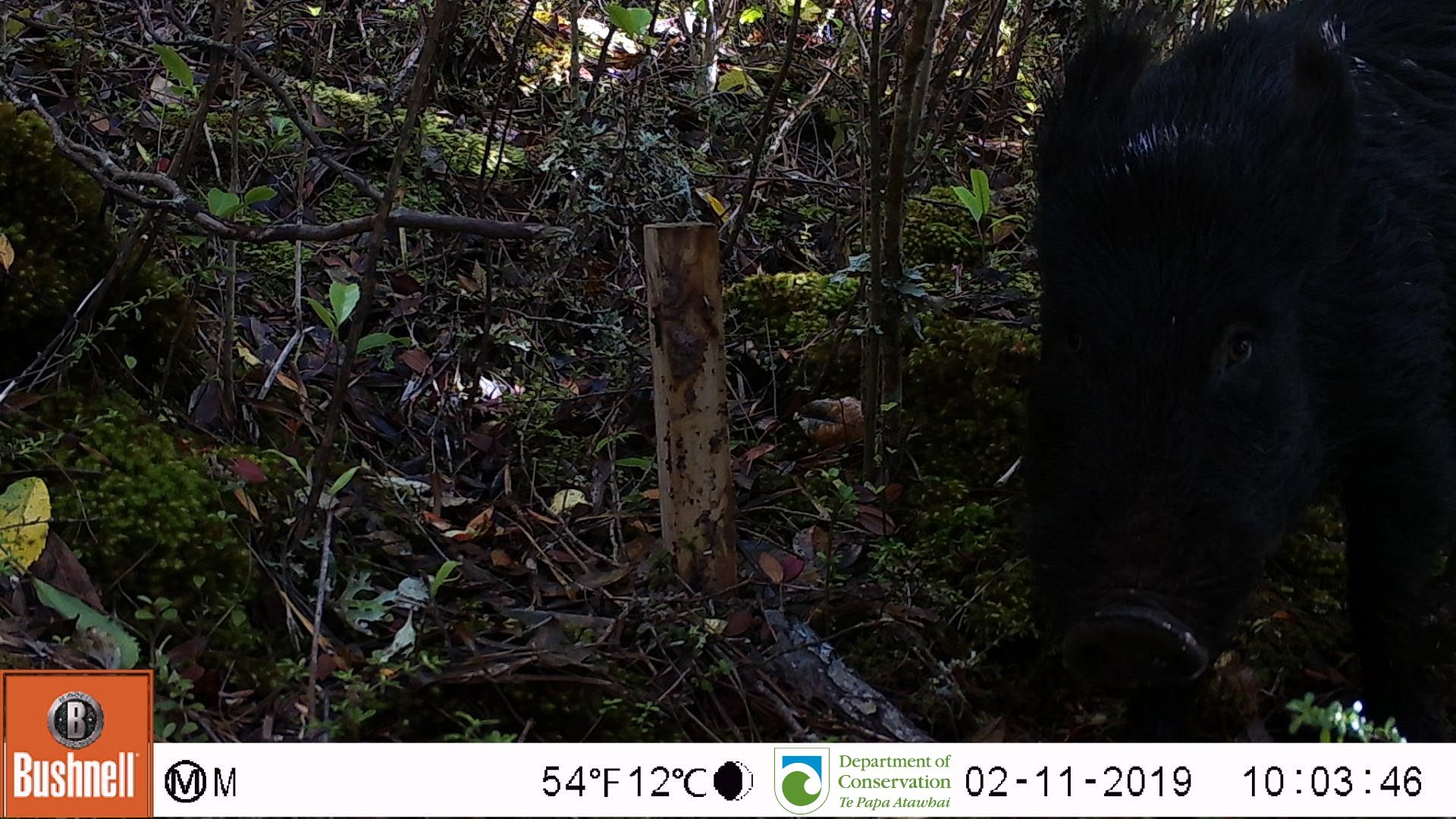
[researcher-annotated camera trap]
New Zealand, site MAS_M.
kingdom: Animalia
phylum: Chordata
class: Mammalia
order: Artiodactyla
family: Suidae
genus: Sus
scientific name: Sus scrofa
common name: pig